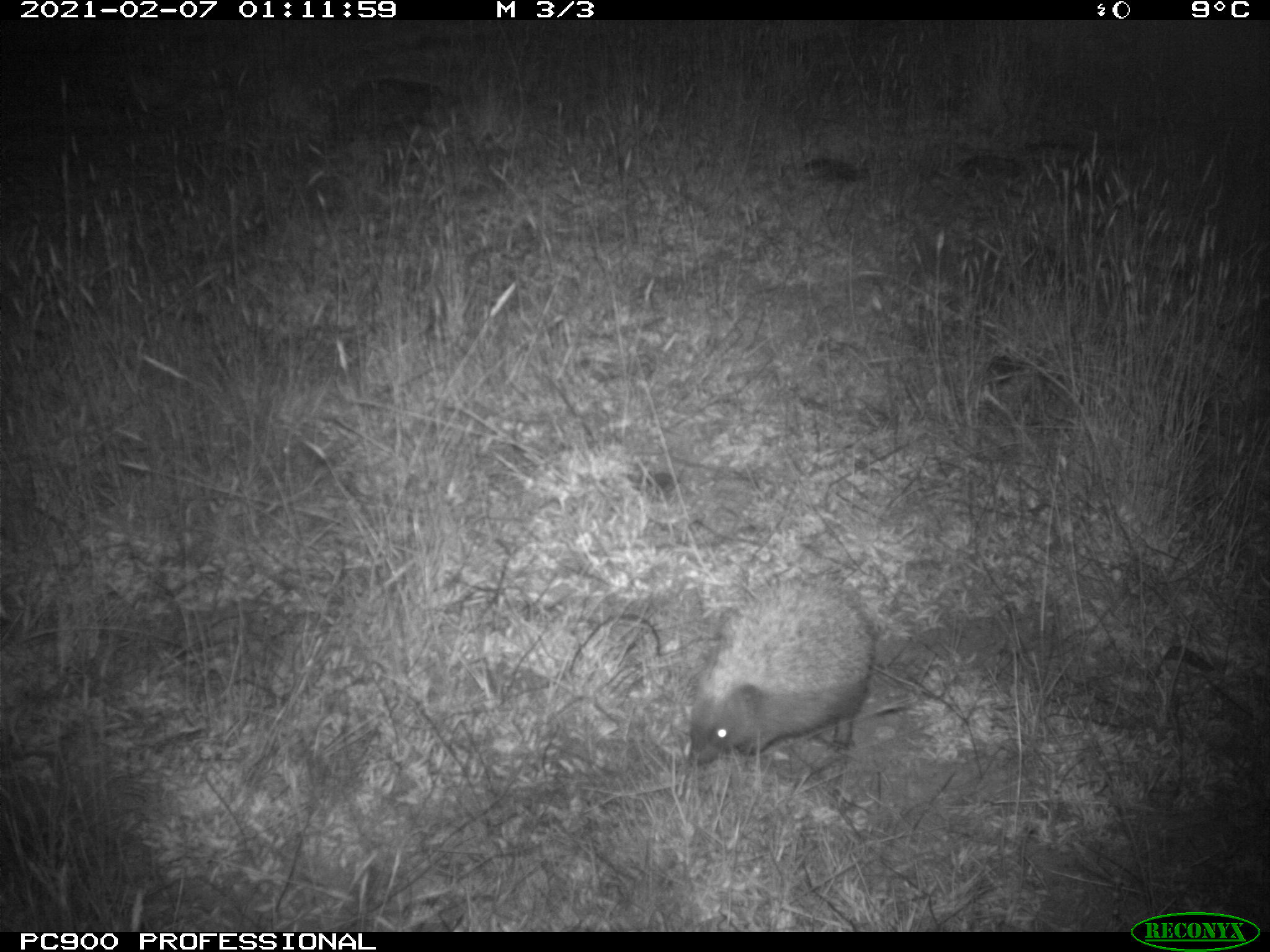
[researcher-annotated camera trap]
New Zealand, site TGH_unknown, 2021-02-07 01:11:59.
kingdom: Animalia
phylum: Chordata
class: Mammalia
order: Eulipotyphla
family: Erinaceidae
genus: Erinaceus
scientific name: Erinaceus europaeus europaeus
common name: european hedgehog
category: hedgehog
Hedgehog (european hedgehog) (Erinaceus europaeus europaeus).